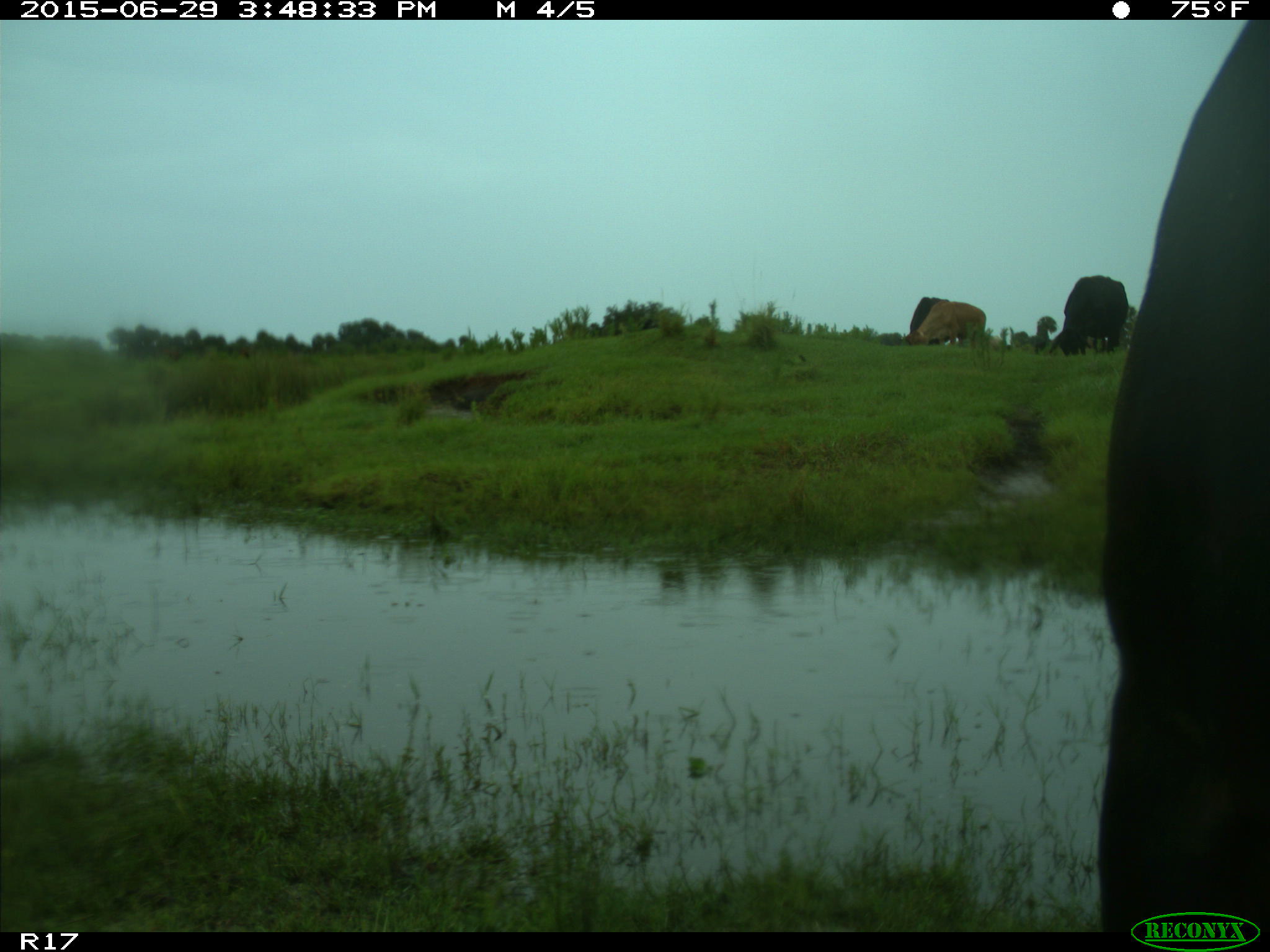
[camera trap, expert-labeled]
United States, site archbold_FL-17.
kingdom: Animalia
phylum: Chordata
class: Mammalia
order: Artiodactyla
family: Bovidae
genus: Bos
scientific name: Bos taurus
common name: domestic cow